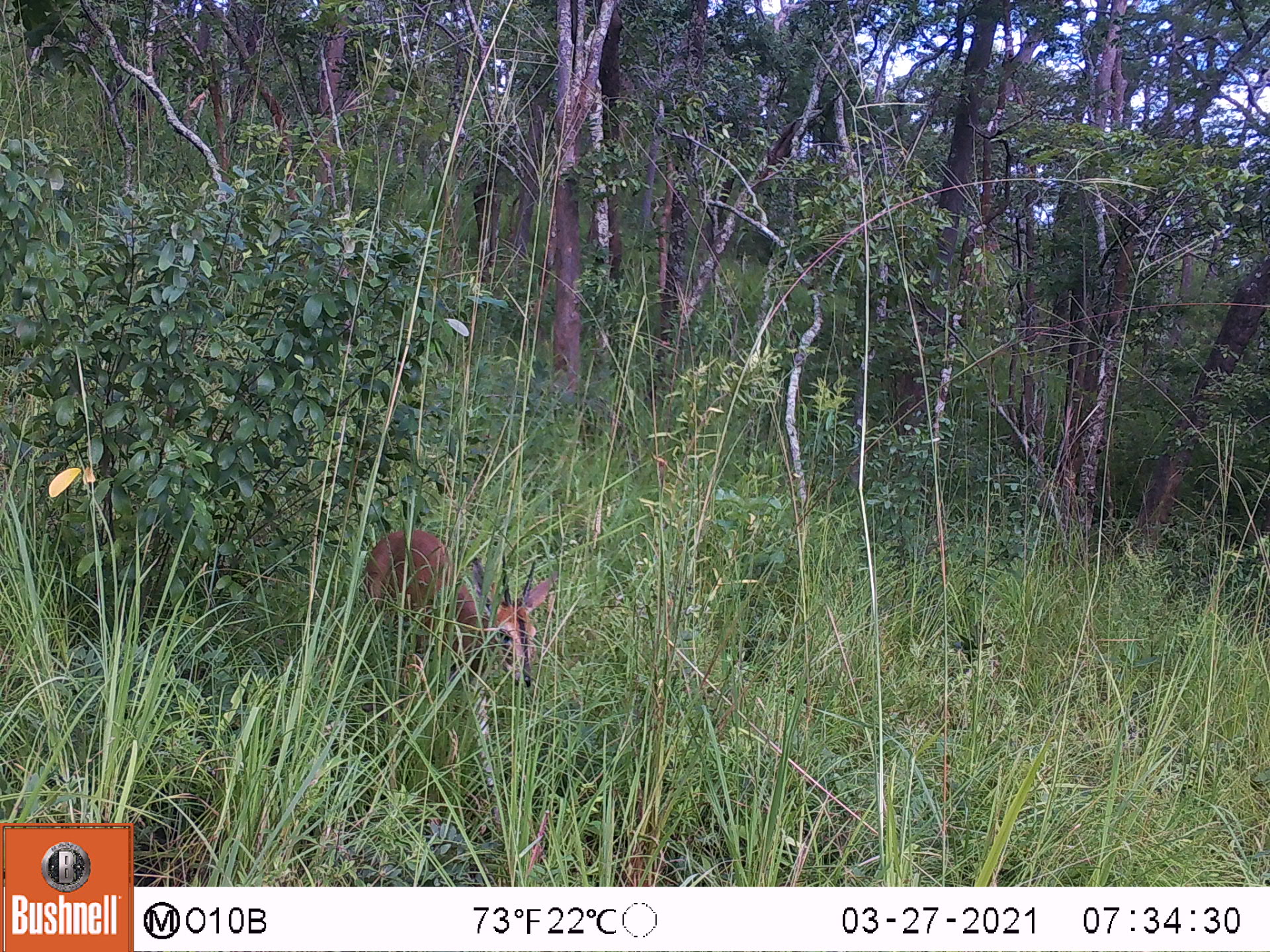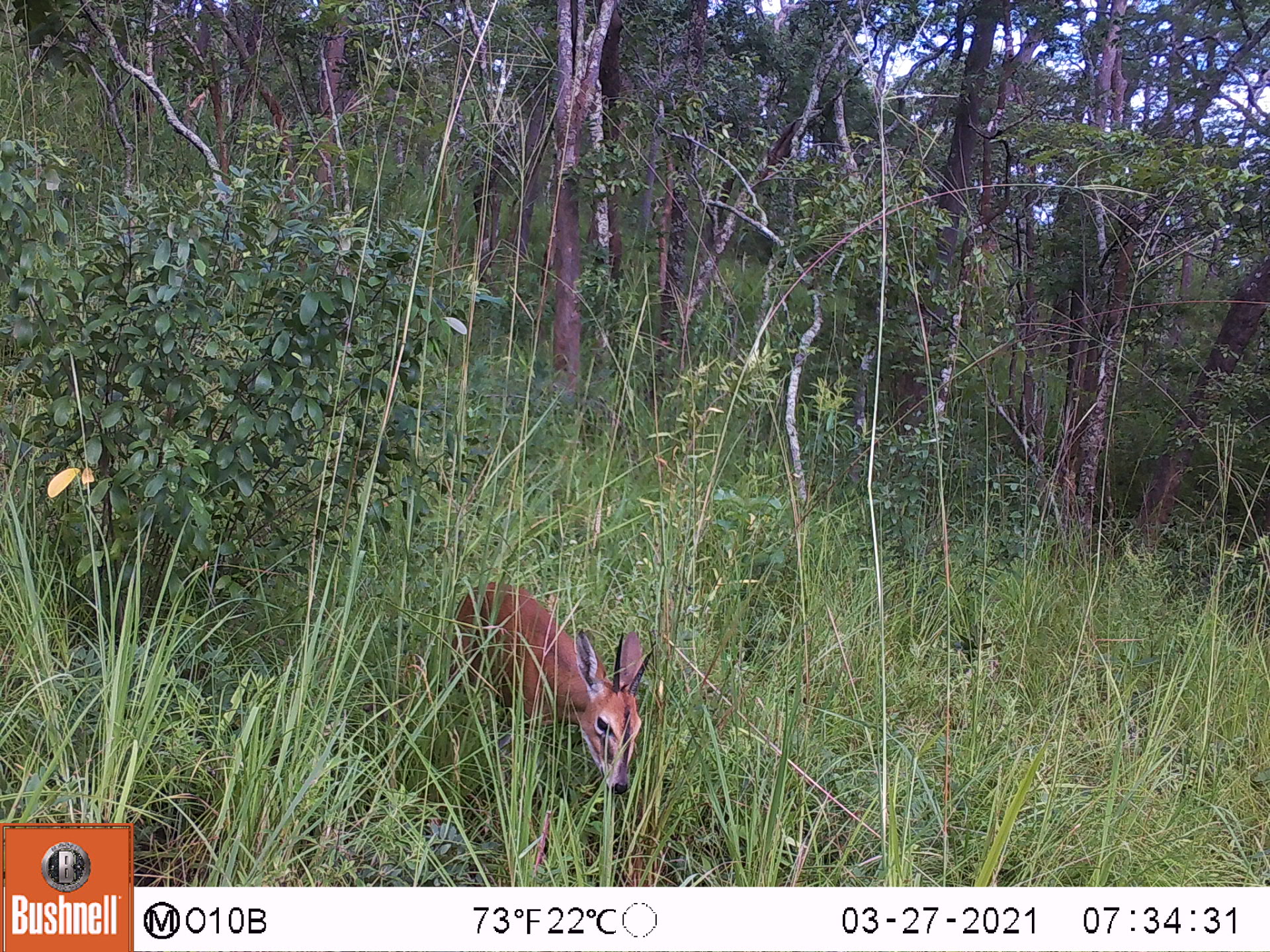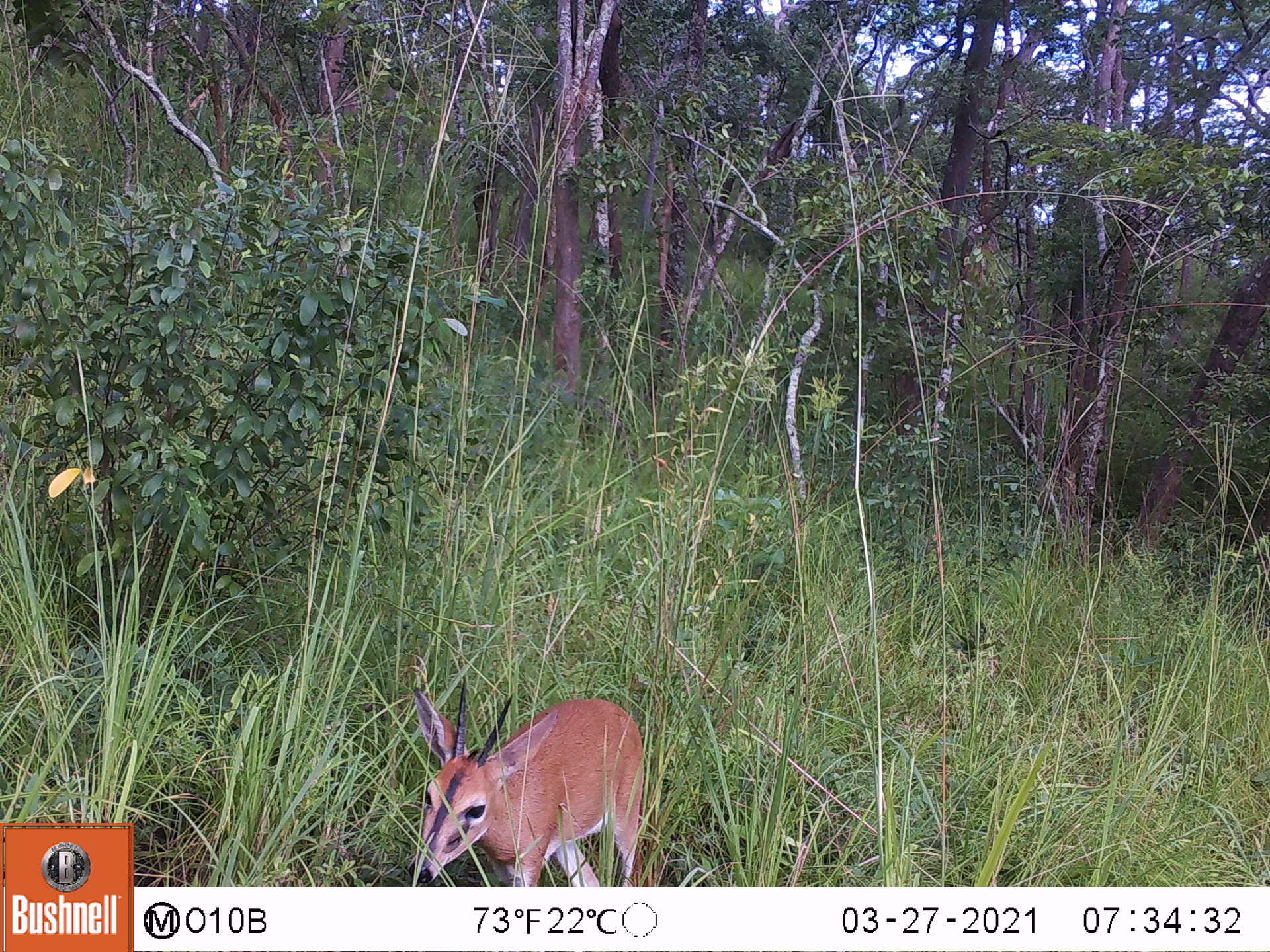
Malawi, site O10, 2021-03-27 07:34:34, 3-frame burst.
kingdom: Animalia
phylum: Chordata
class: Mammalia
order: Artiodactyla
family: Bovidae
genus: Sylvicapra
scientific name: Sylvicapra grimmia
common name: common duiker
Common duiker (Sylvicapra grimmia), count 1.